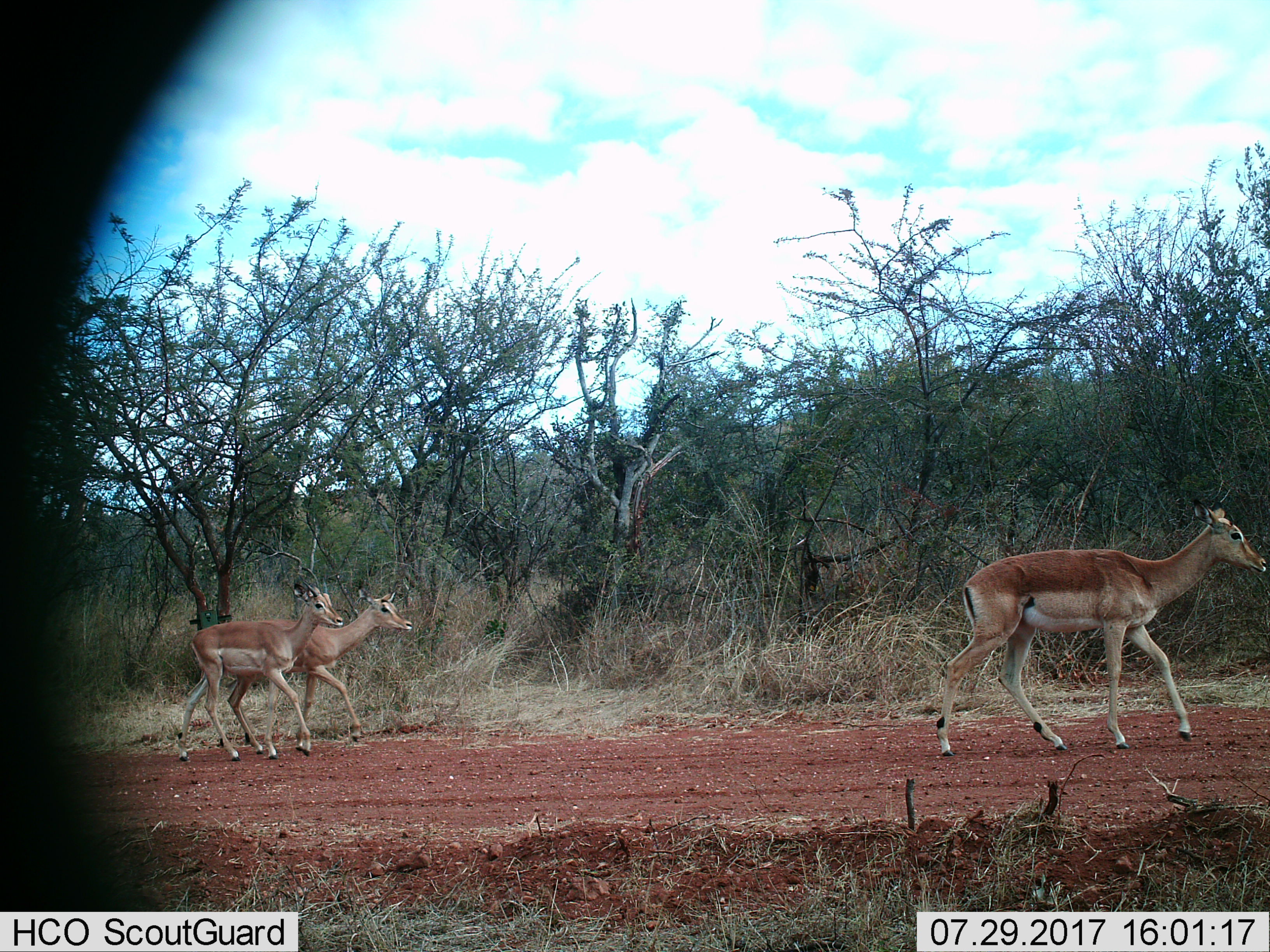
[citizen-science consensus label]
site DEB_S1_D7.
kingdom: Animalia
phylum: Chordata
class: Mammalia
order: Artiodactyla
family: Bovidae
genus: Aepyceros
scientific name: Aepyceros melampus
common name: impala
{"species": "impala (Aepyceros melampus)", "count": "3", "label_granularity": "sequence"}